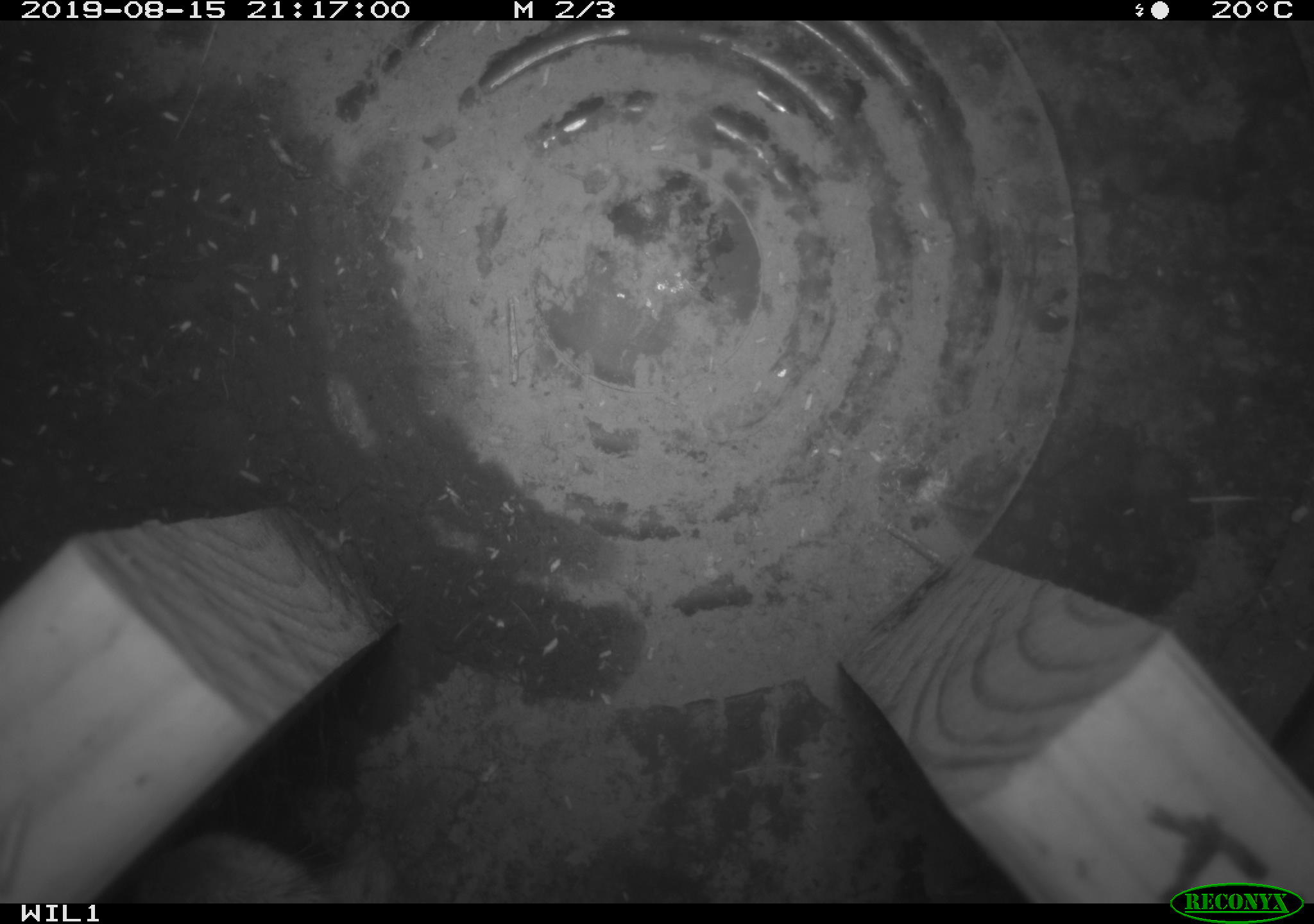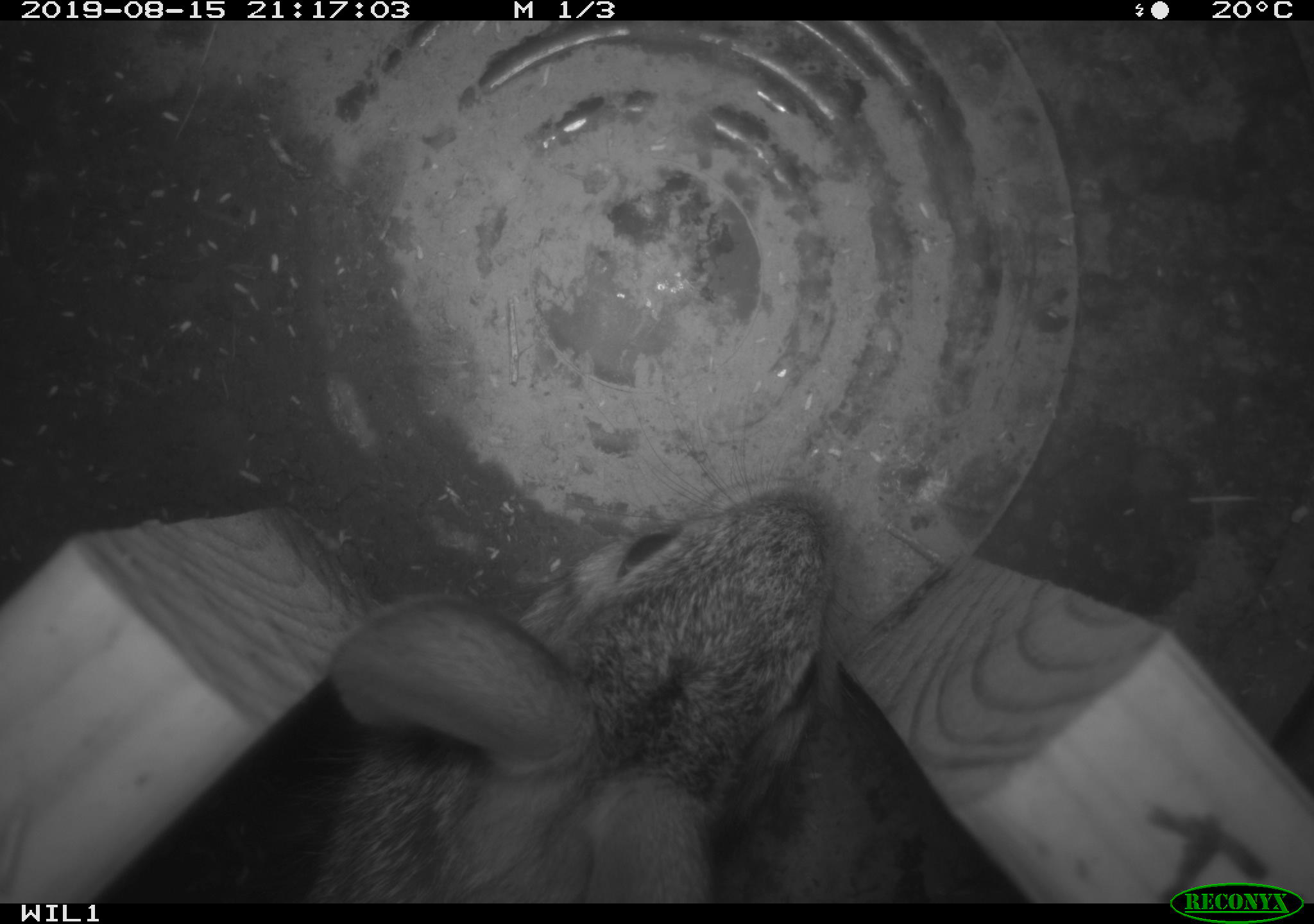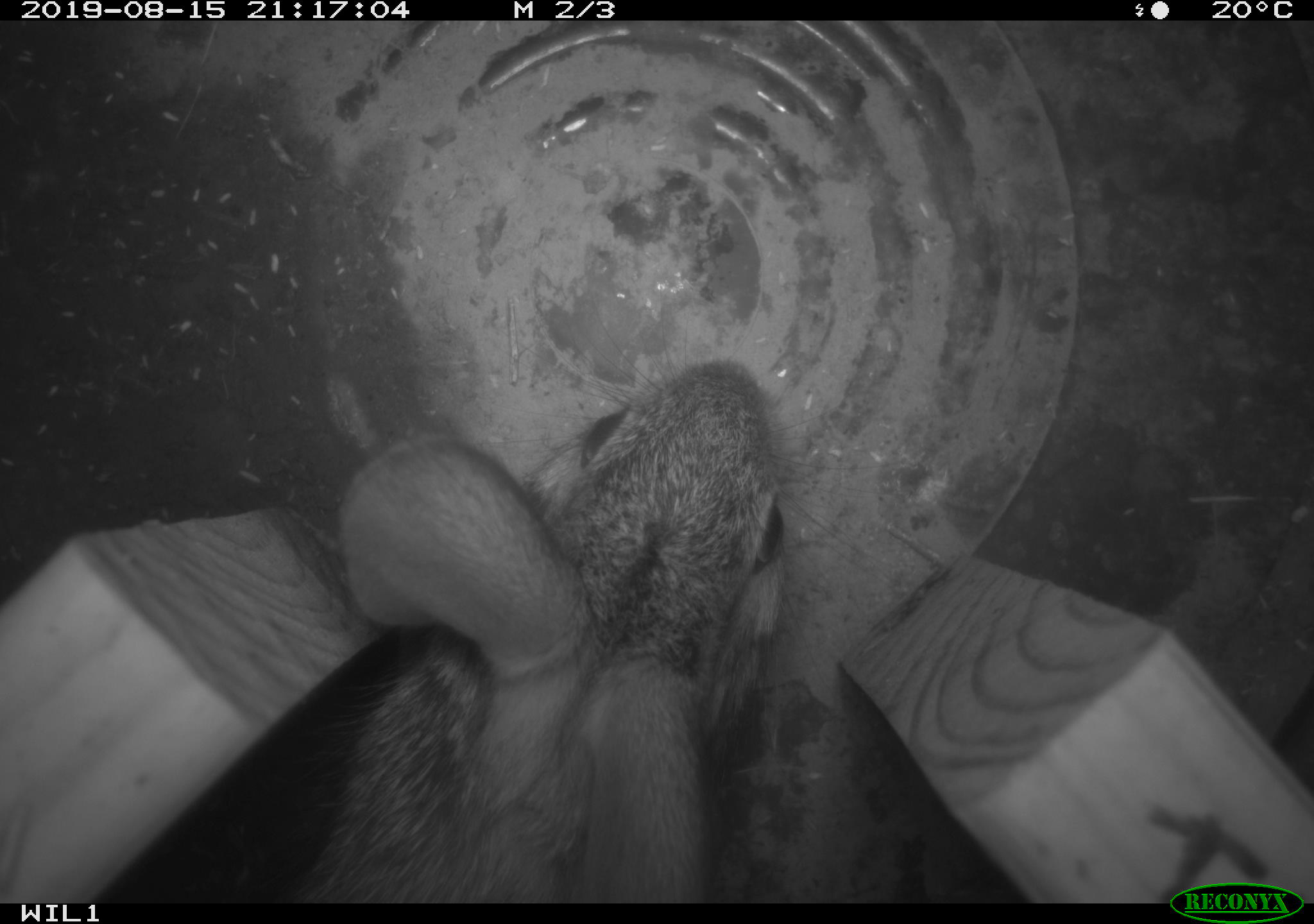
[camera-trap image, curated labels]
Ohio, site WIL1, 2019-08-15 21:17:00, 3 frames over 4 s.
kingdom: Animalia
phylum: Chordata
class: Mammalia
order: Lagomorpha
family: Leporidae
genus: Sylvilagus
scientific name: Sylvilagus floridanus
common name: eastern cottontail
Eastern cottontail (Sylvilagus floridanus).